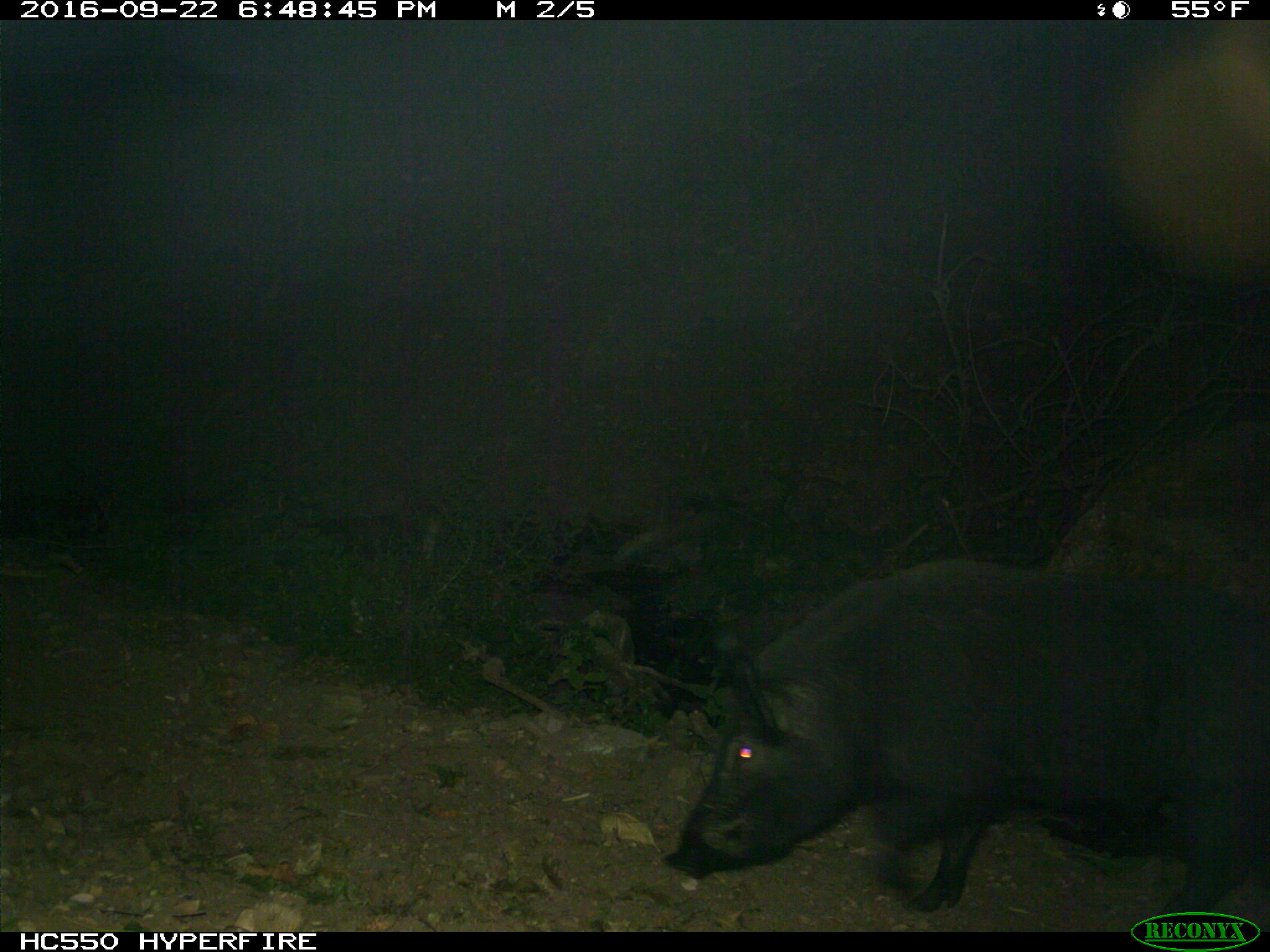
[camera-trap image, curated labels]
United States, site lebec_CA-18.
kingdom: Animalia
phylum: Chordata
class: Mammalia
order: Artiodactyla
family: Suidae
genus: Sus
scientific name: Sus scrofa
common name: wild boar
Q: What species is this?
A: Sus scrofa (wild boar).